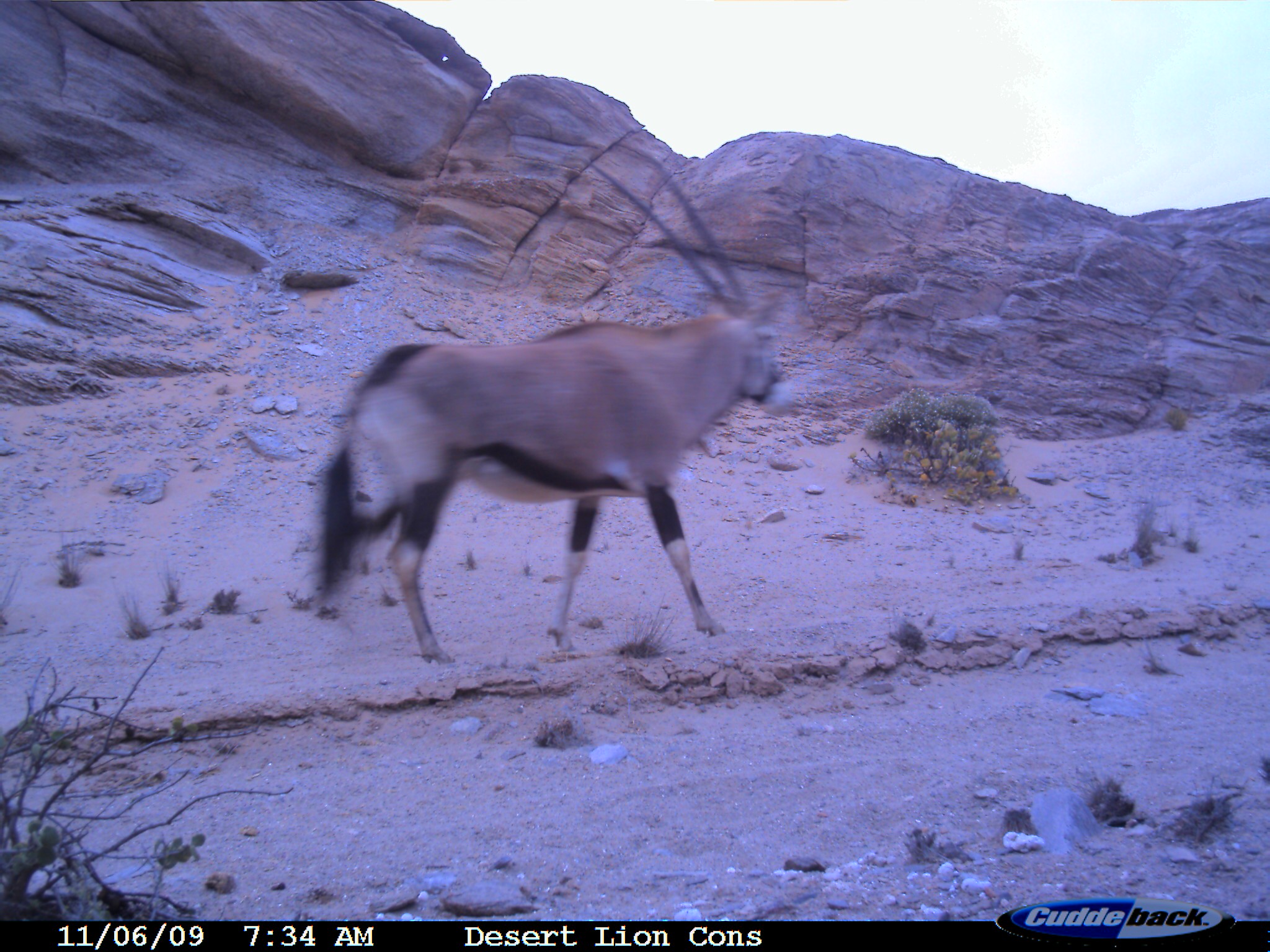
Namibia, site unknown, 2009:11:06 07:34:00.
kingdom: Animalia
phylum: Chordata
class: Mammalia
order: Artiodactyla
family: Bovidae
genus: Oryx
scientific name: Oryx gazella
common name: gemsbok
Oryx gazella (gemsbok).